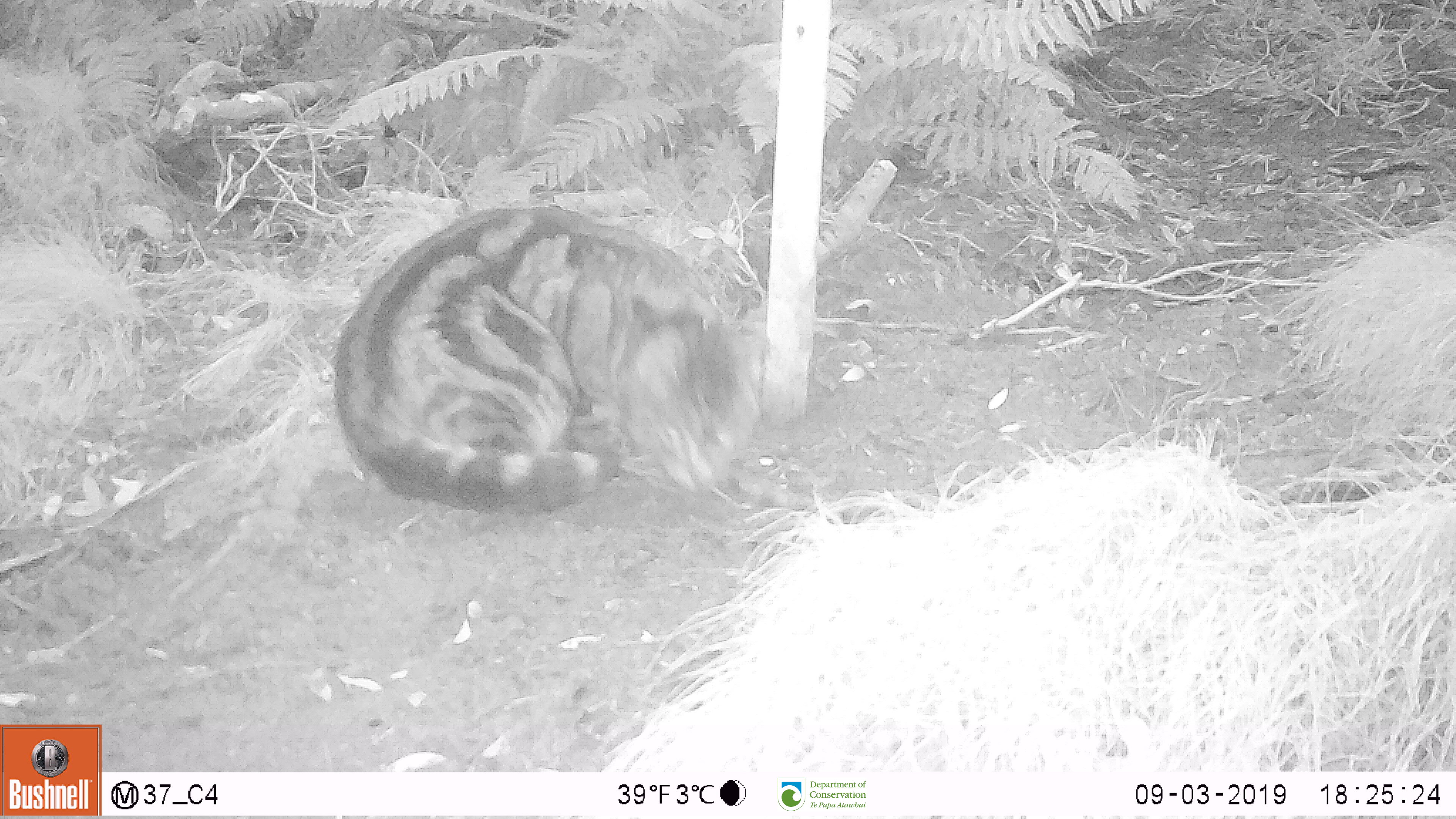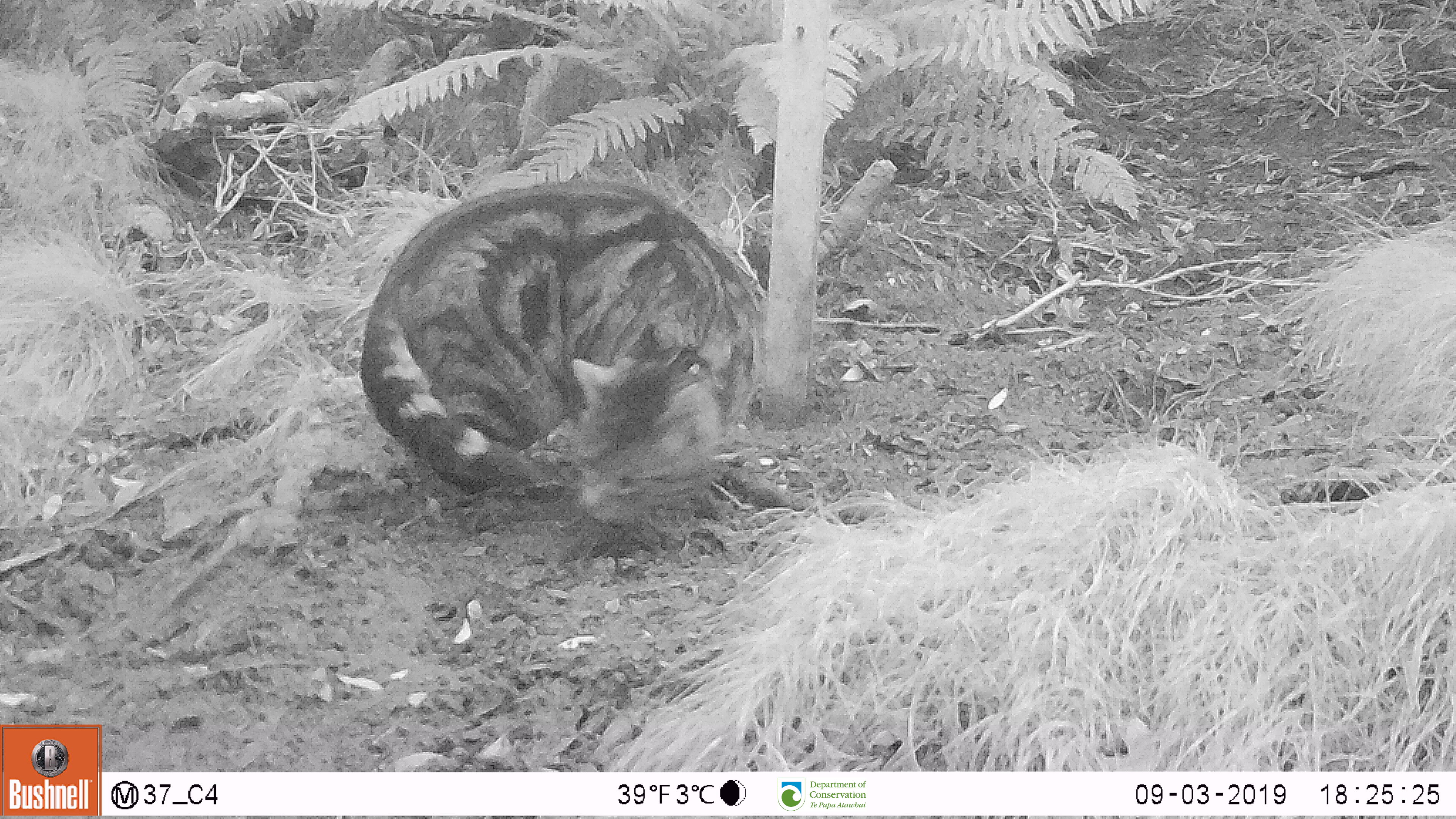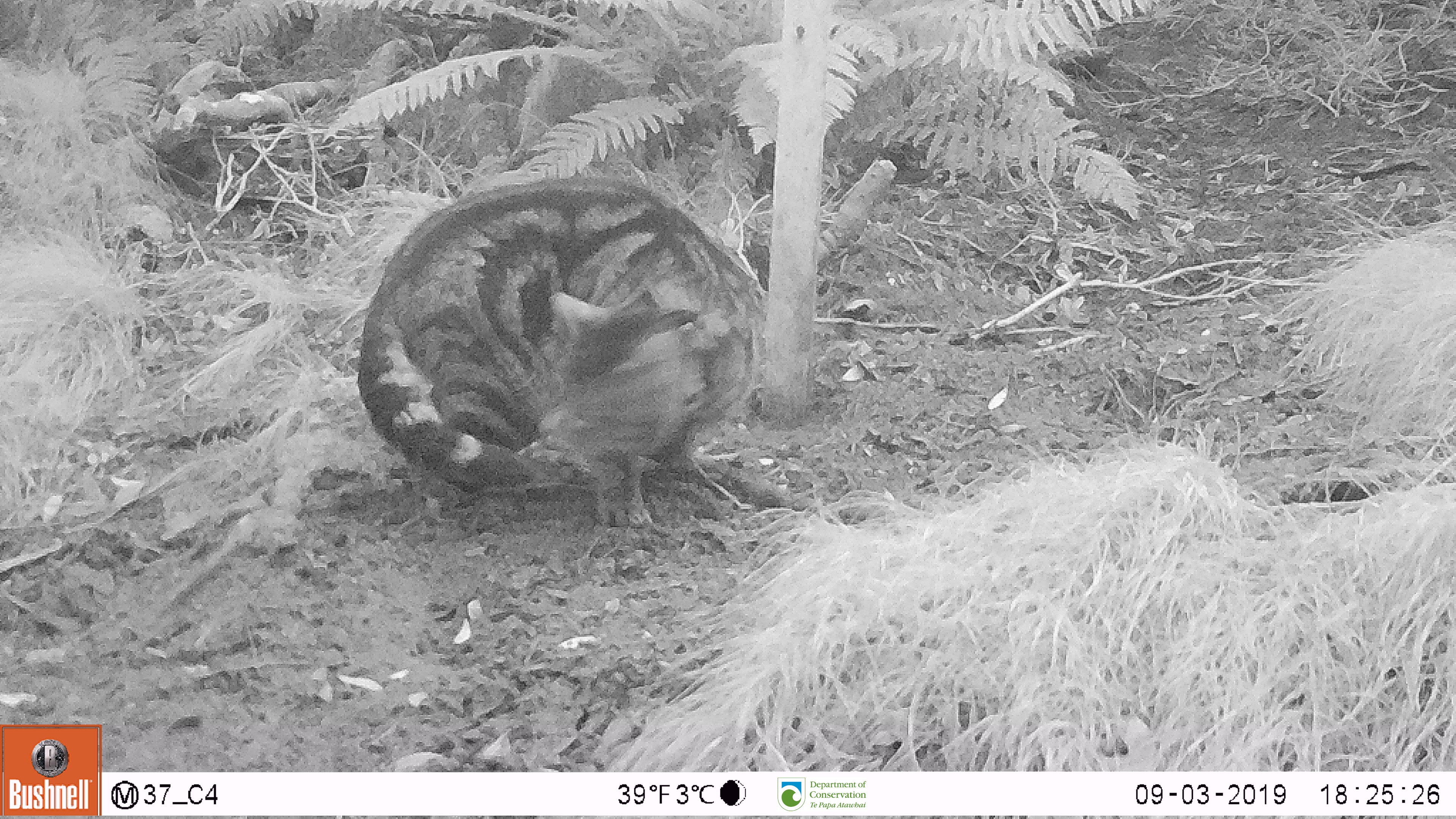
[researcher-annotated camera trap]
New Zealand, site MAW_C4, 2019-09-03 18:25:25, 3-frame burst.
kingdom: Animalia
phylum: Chordata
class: Mammalia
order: Carnivora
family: Felidae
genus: Felis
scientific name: Felis catus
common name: domestic cat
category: cat